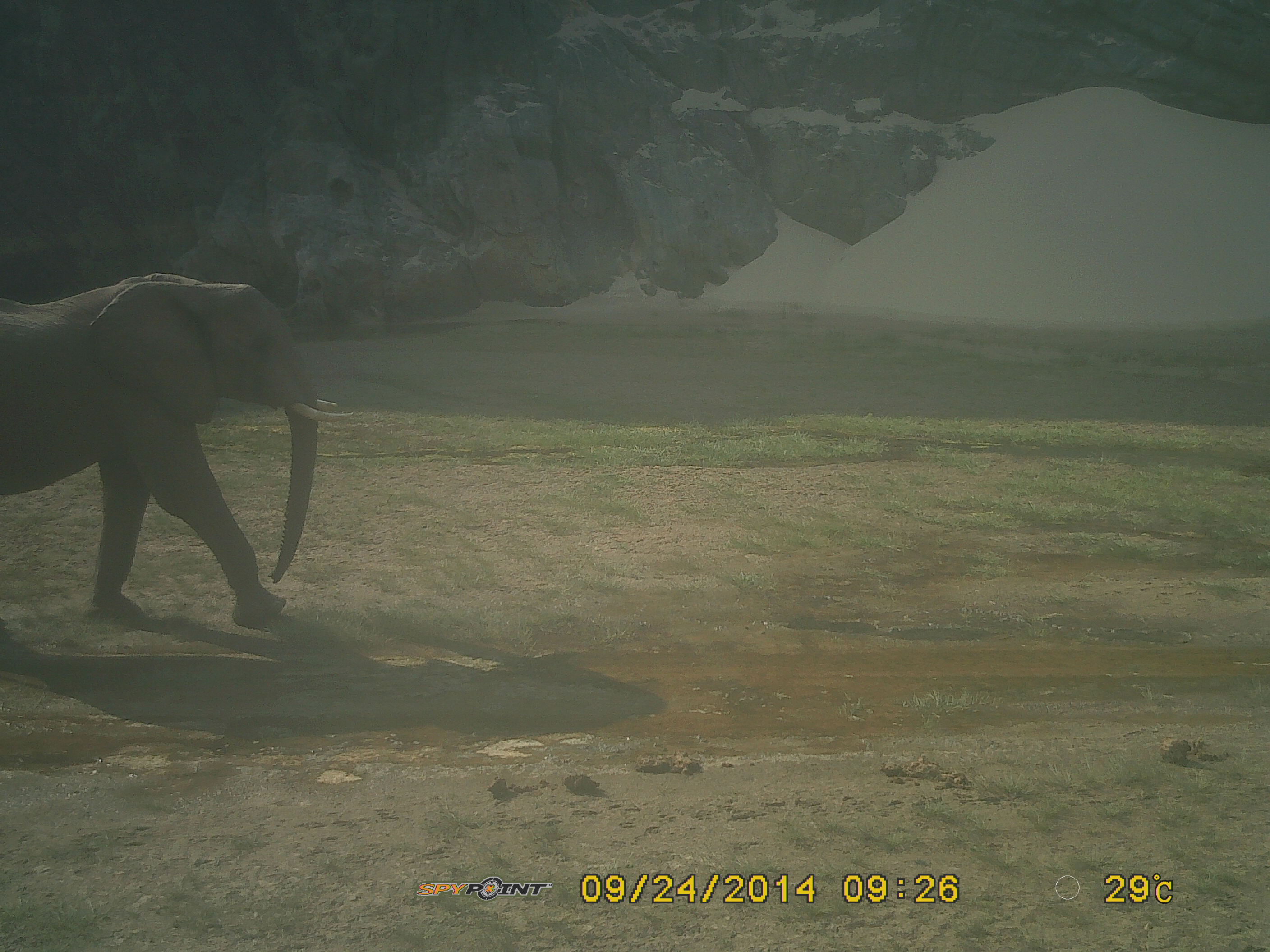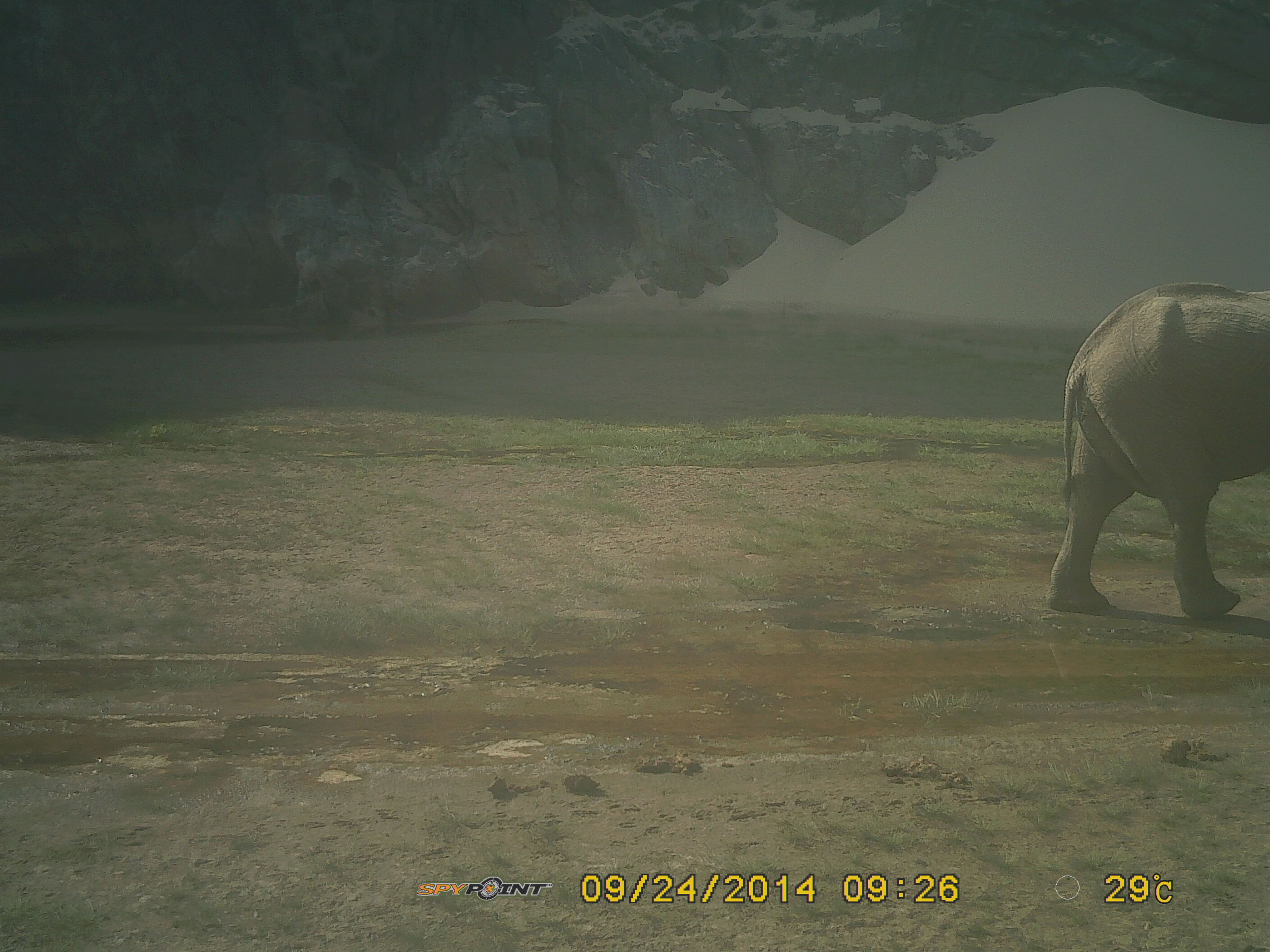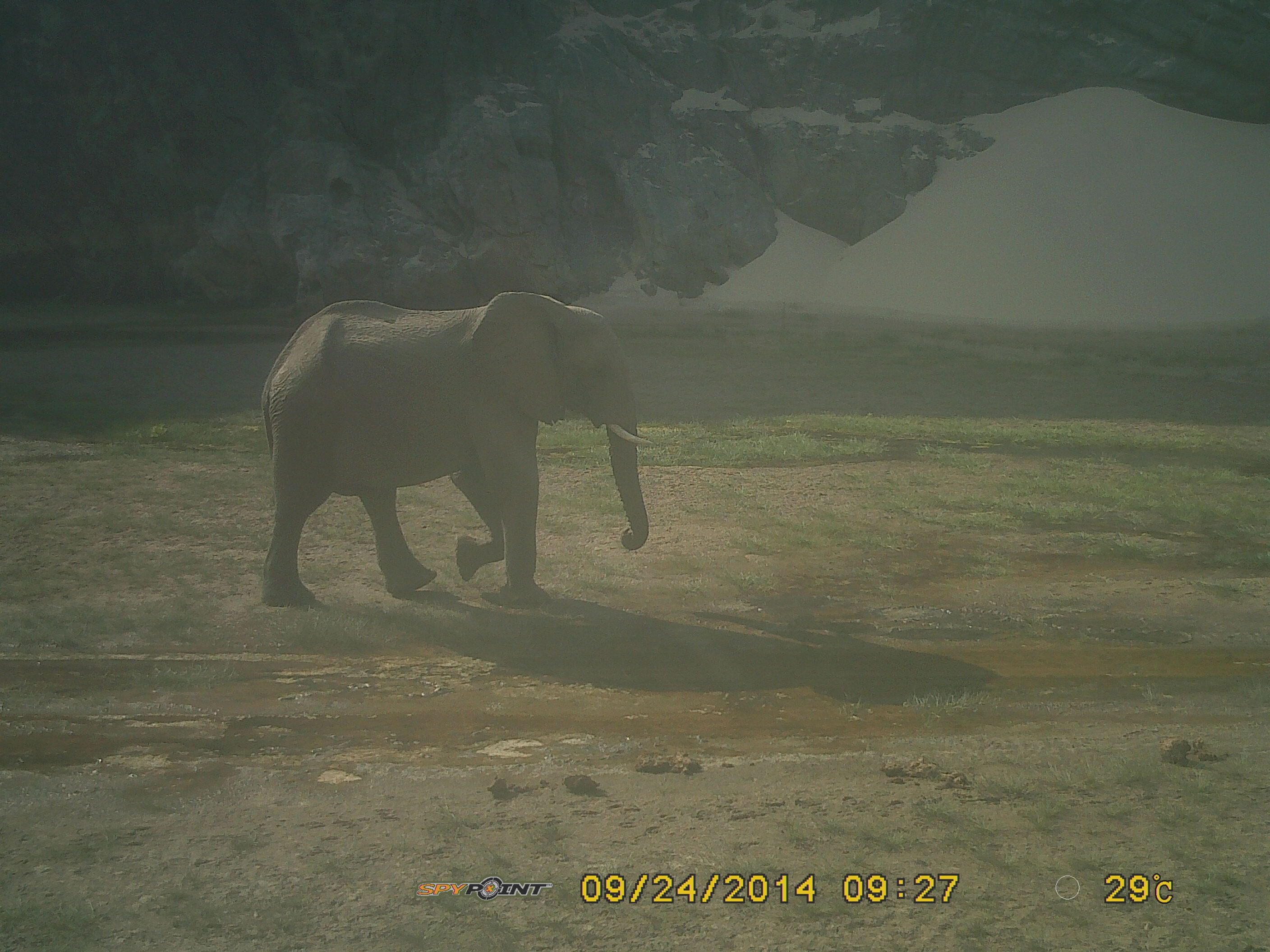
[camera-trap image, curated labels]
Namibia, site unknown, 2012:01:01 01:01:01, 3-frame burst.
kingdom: Animalia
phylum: Chordata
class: Mammalia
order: Proboscidea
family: Elephantidae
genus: Loxodonta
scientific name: Loxodonta africana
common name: african elephant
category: loxodanta africana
Loxodanta africana (african elephant) (Loxodonta africana).